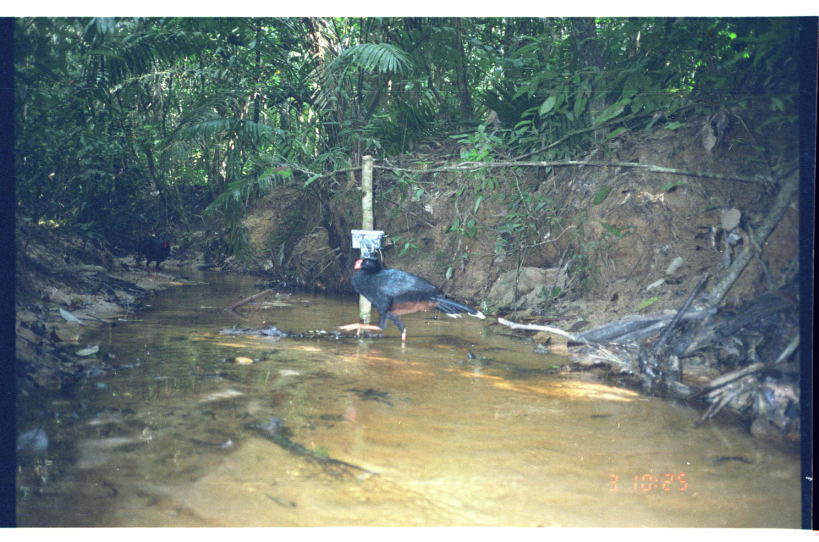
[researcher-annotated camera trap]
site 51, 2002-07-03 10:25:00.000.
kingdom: Animalia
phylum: Chordata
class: Aves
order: Galliformes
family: Cracidae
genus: Mitu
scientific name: Mitu tuberosum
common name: razor-billed curassow